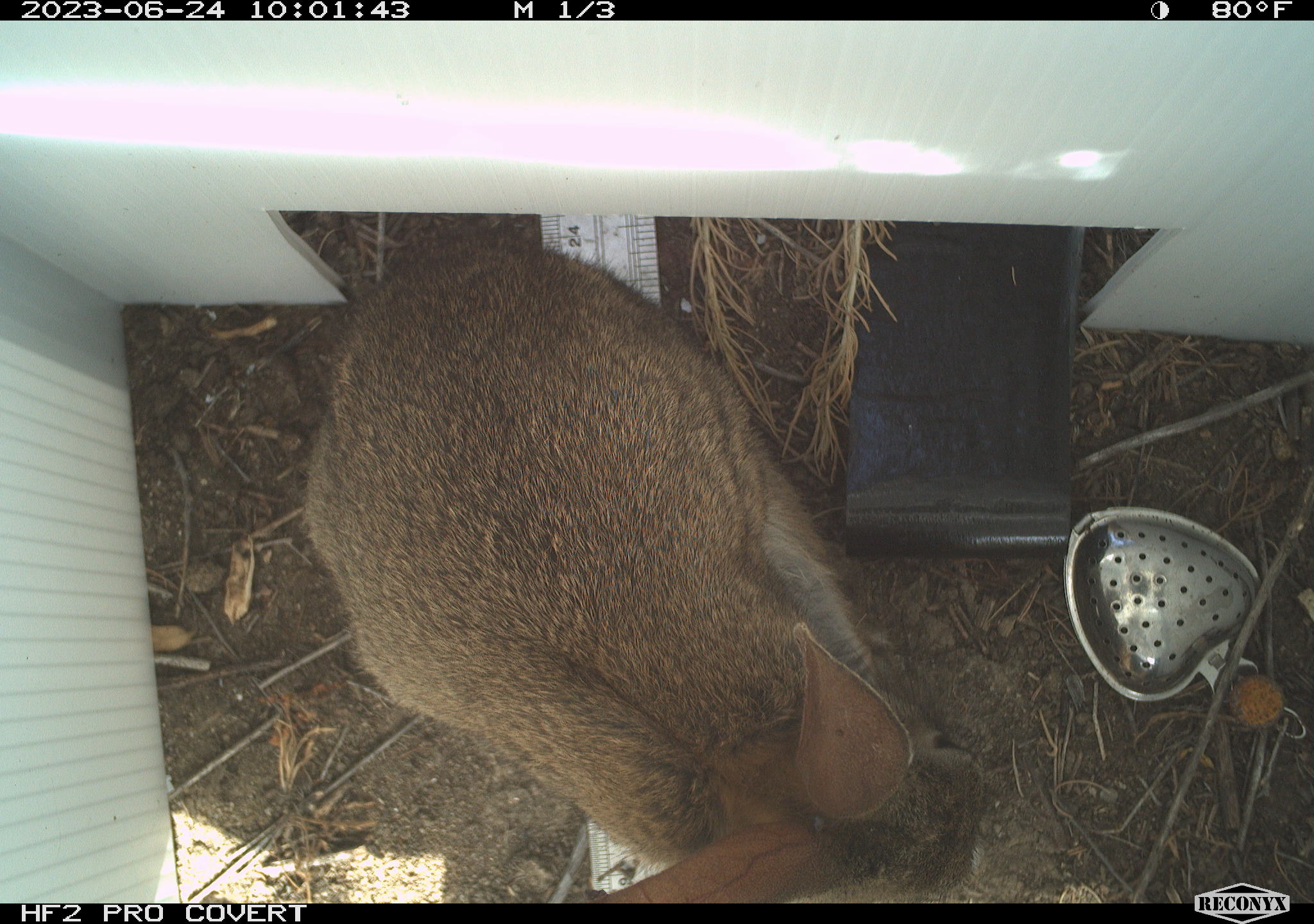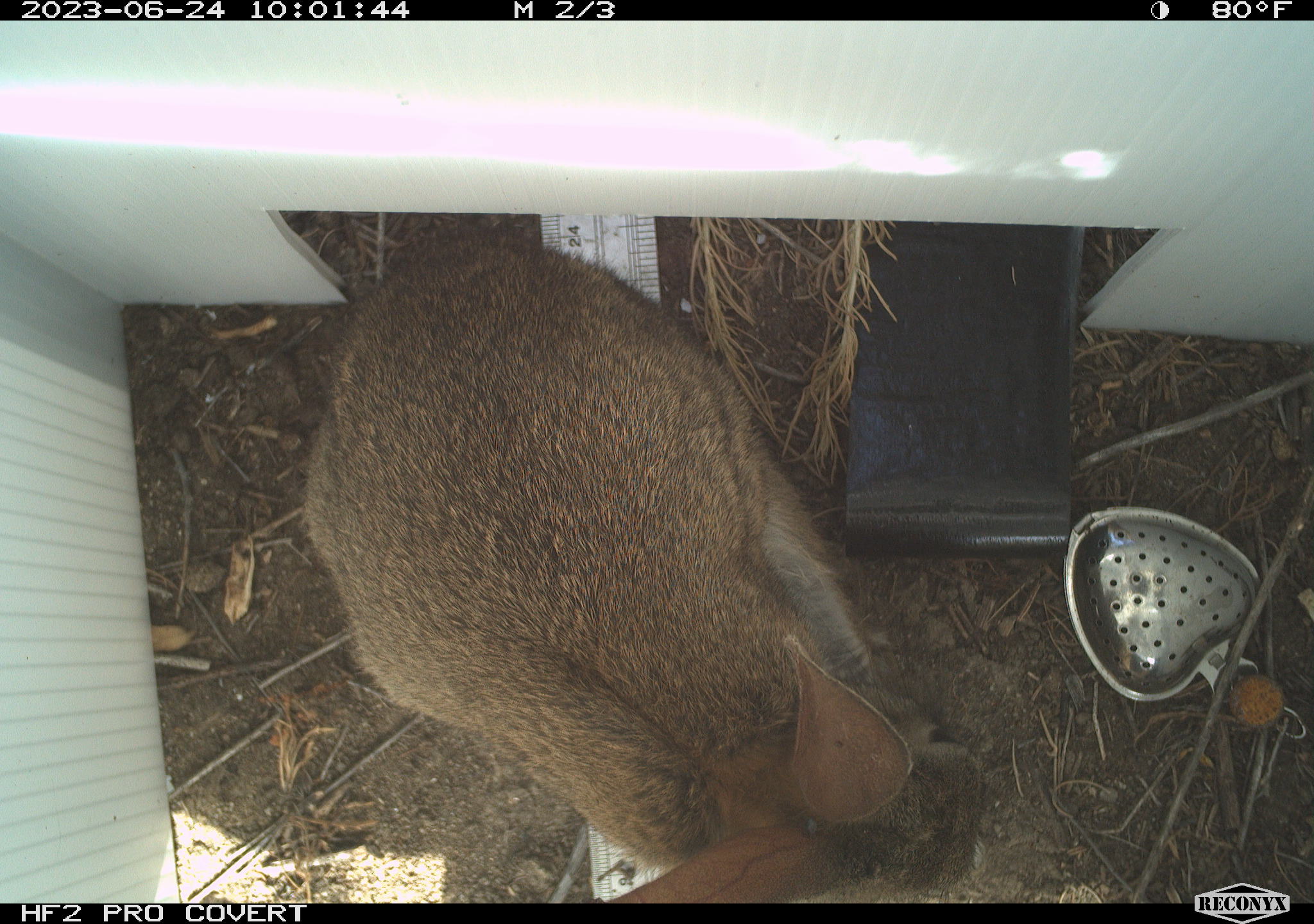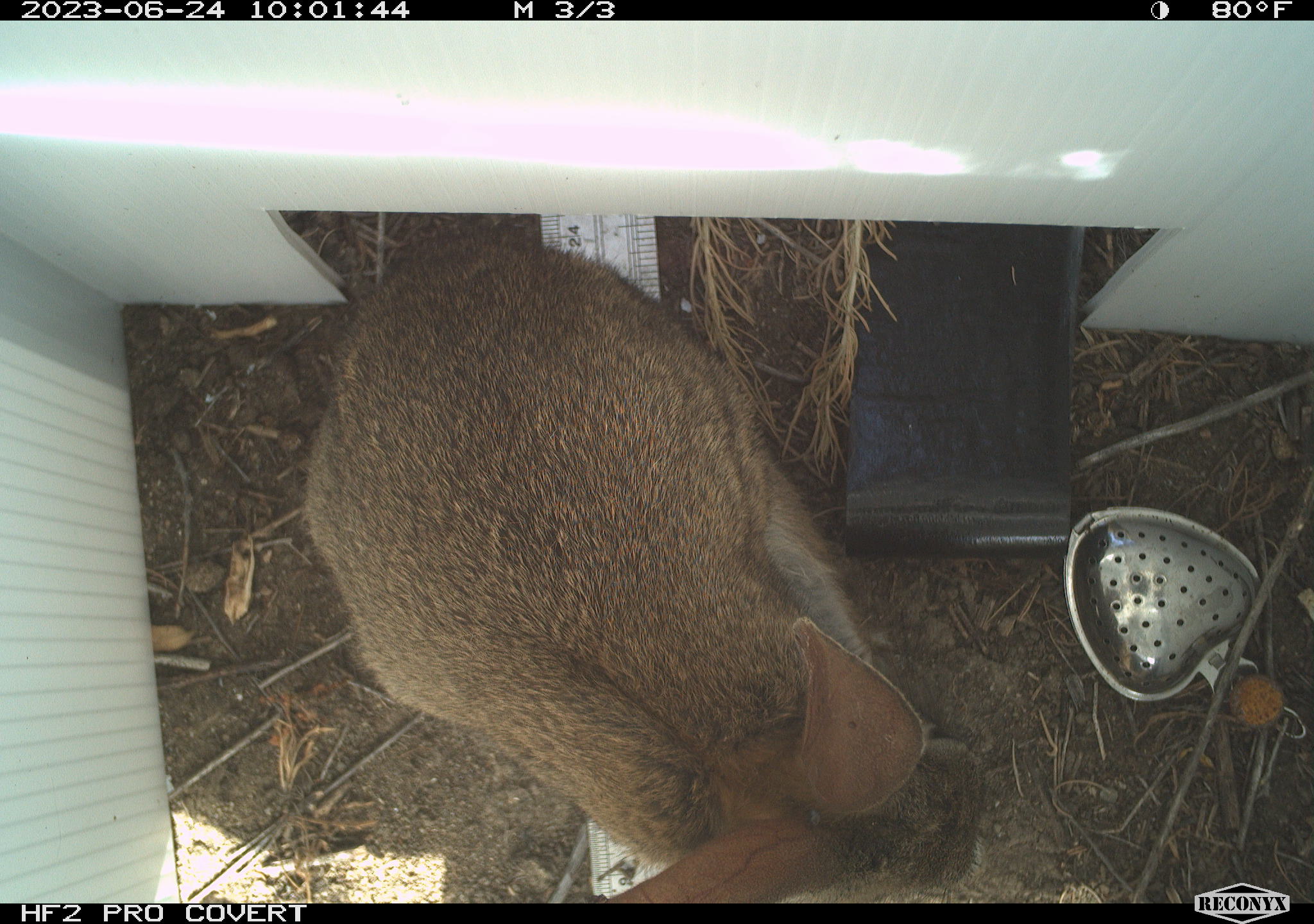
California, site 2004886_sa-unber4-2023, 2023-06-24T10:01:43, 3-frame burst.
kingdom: Animalia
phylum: Chordata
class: Mammalia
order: Lagomorpha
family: Leporidae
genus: Sylvilagus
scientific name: Sylvilagus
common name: cottontail rabbits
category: sylvilagus species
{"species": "sylvilagus species (cottontail rabbits) (Sylvilagus)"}